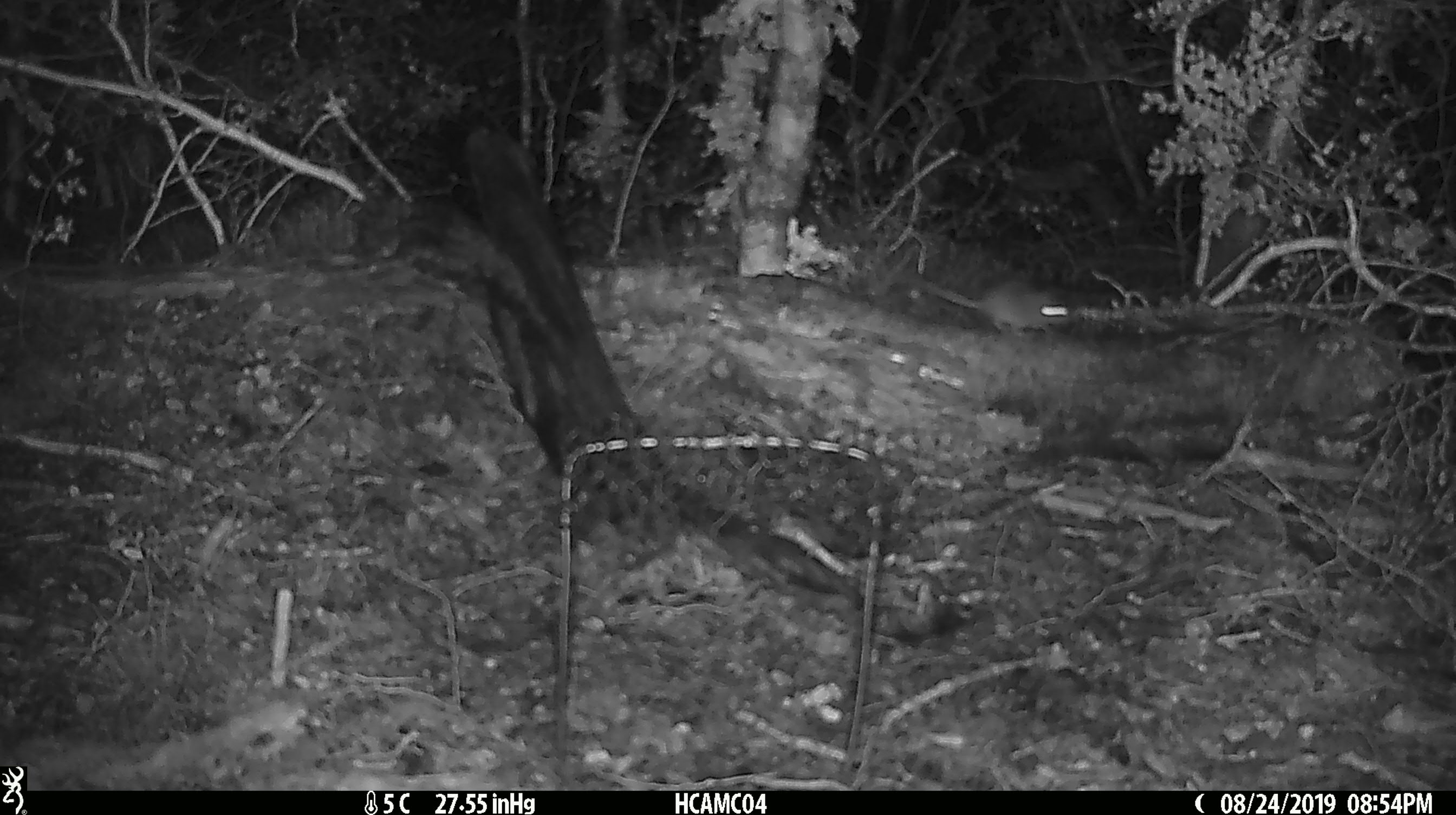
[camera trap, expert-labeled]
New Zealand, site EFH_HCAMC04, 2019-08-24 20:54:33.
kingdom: Animalia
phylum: Chordata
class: Mammalia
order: Rodentia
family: Muridae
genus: Mus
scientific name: Mus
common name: mouse